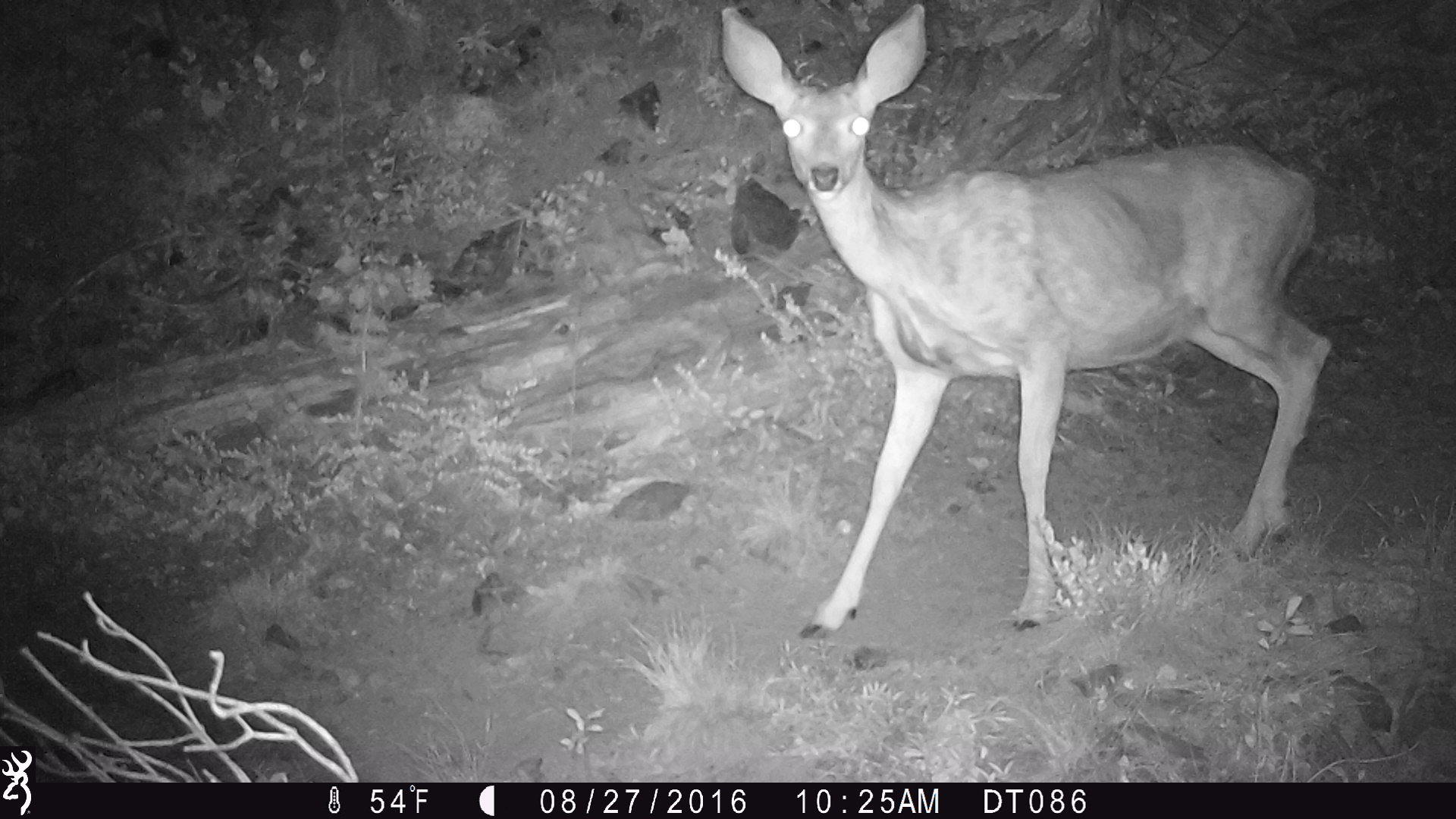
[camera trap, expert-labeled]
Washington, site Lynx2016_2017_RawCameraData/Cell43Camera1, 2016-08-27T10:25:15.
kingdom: Animalia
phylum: Chordata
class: Mammalia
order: Artiodactyla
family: Cervidae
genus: Odocoileus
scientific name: Odocoileus hemionus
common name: mule deer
Odocoileus hemionus (mule deer). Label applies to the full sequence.